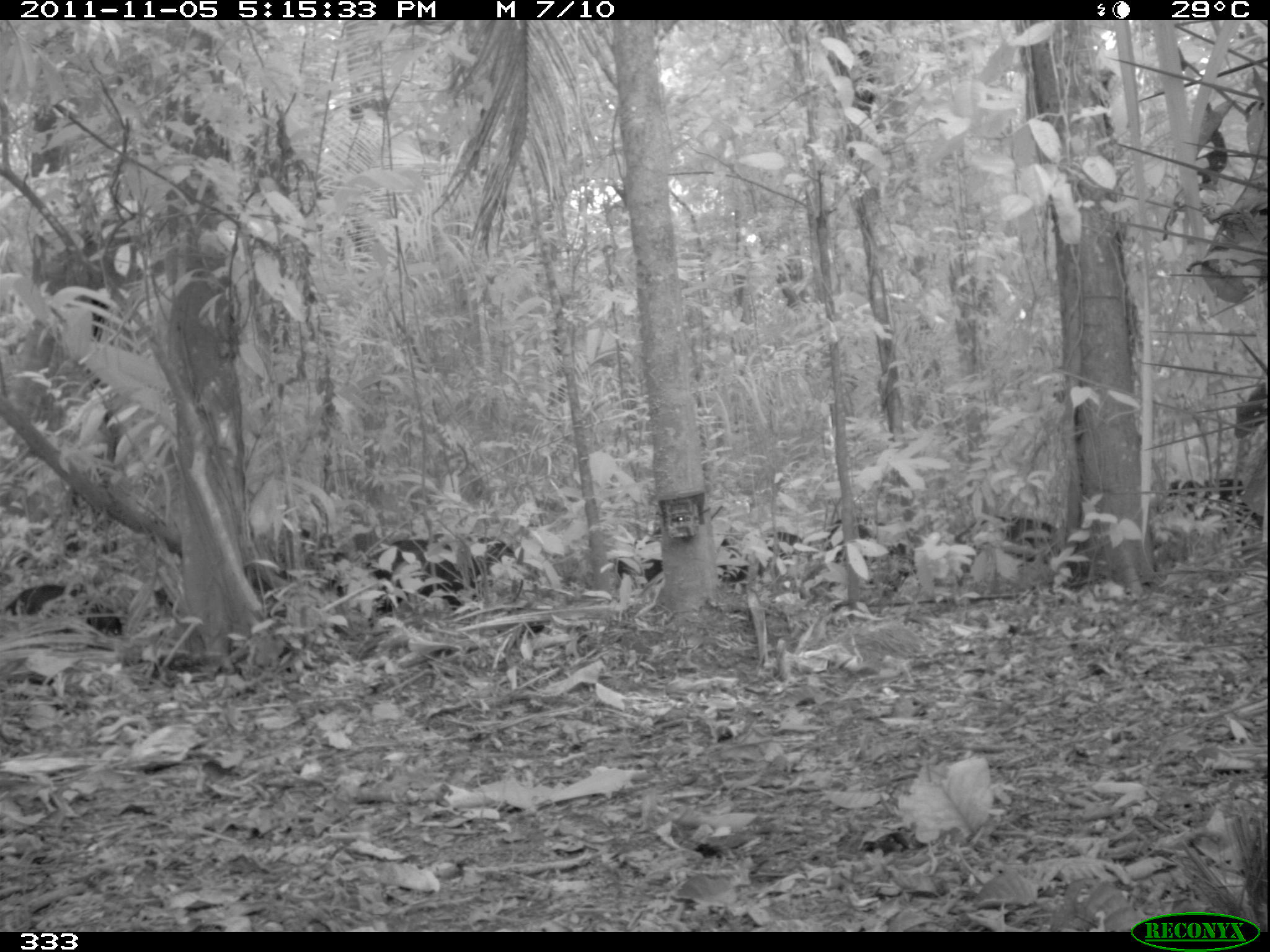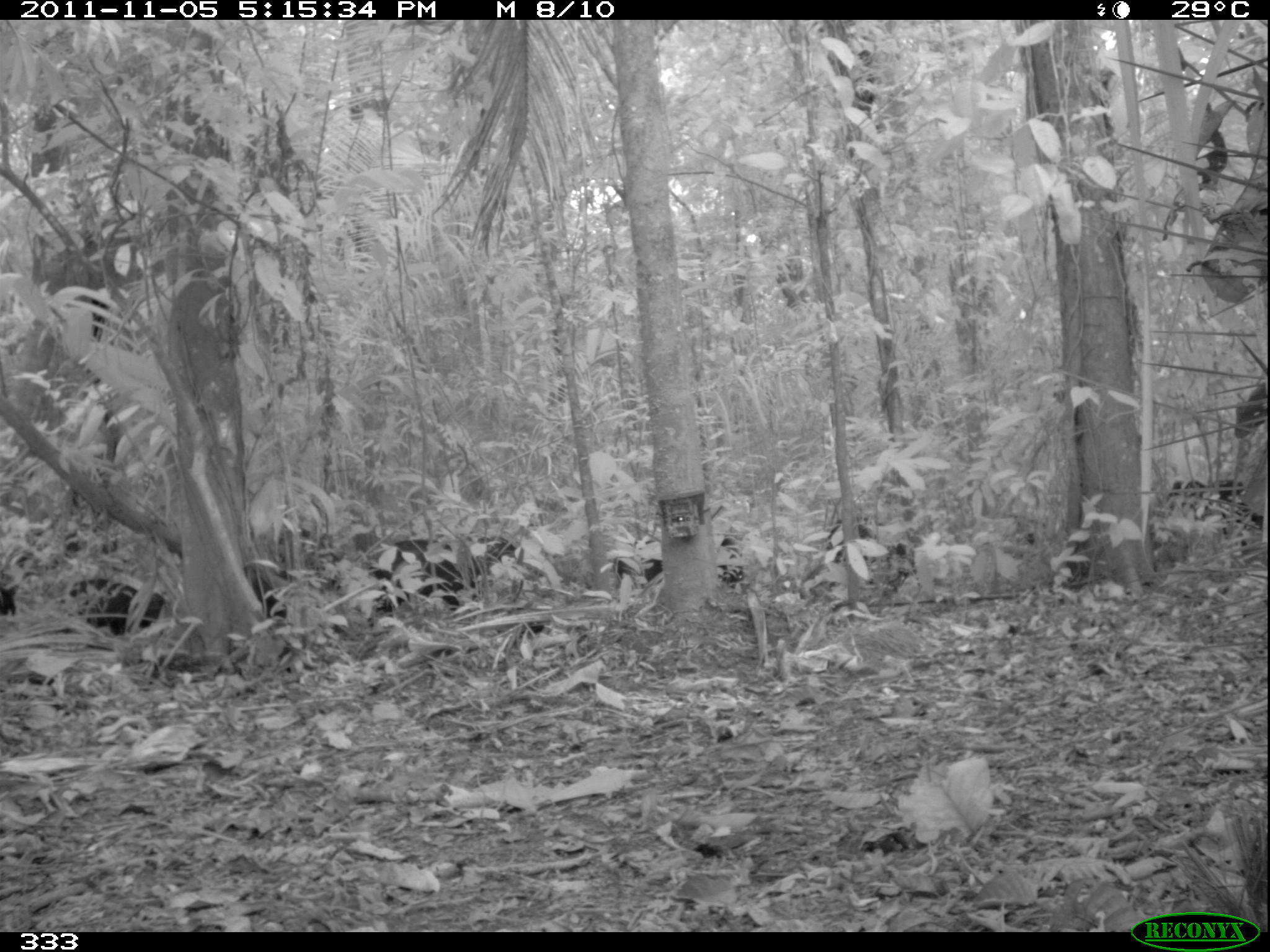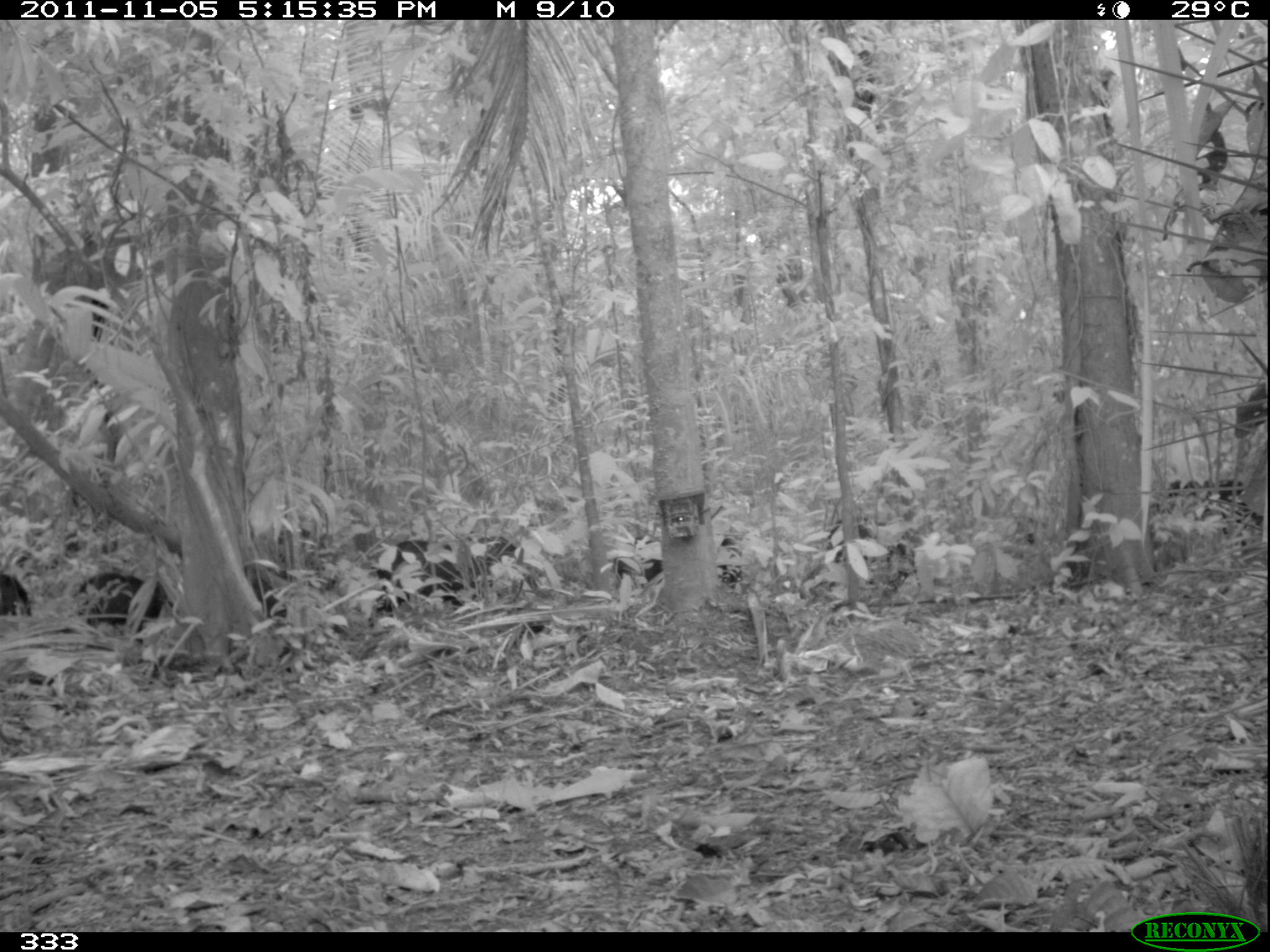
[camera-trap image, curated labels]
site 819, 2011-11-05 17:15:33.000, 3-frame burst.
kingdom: Animalia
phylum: Chordata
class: Mammalia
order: Artiodactyla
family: Tayassuidae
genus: Tayassu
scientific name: Tayassu pecari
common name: white-lipped peccary